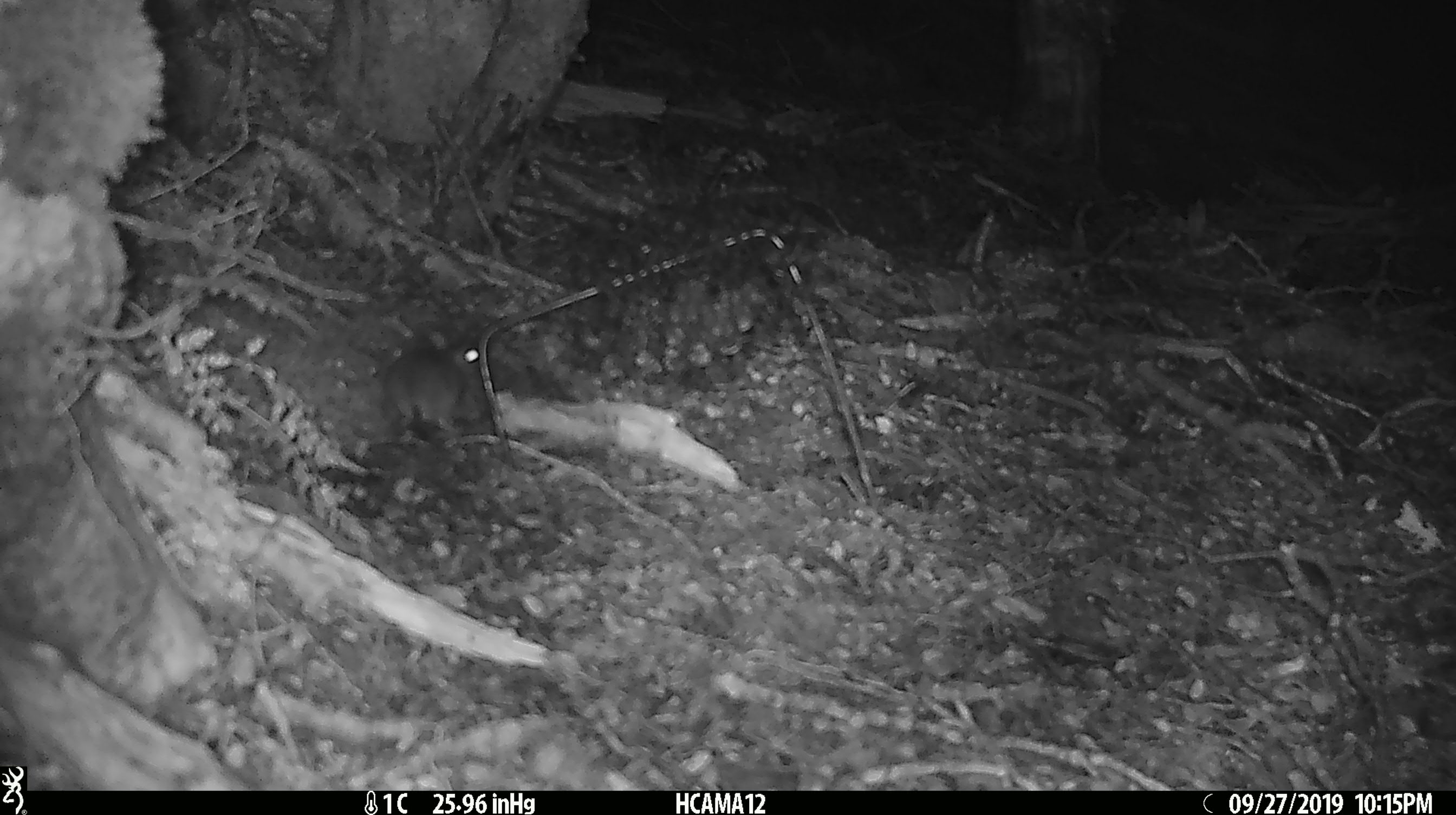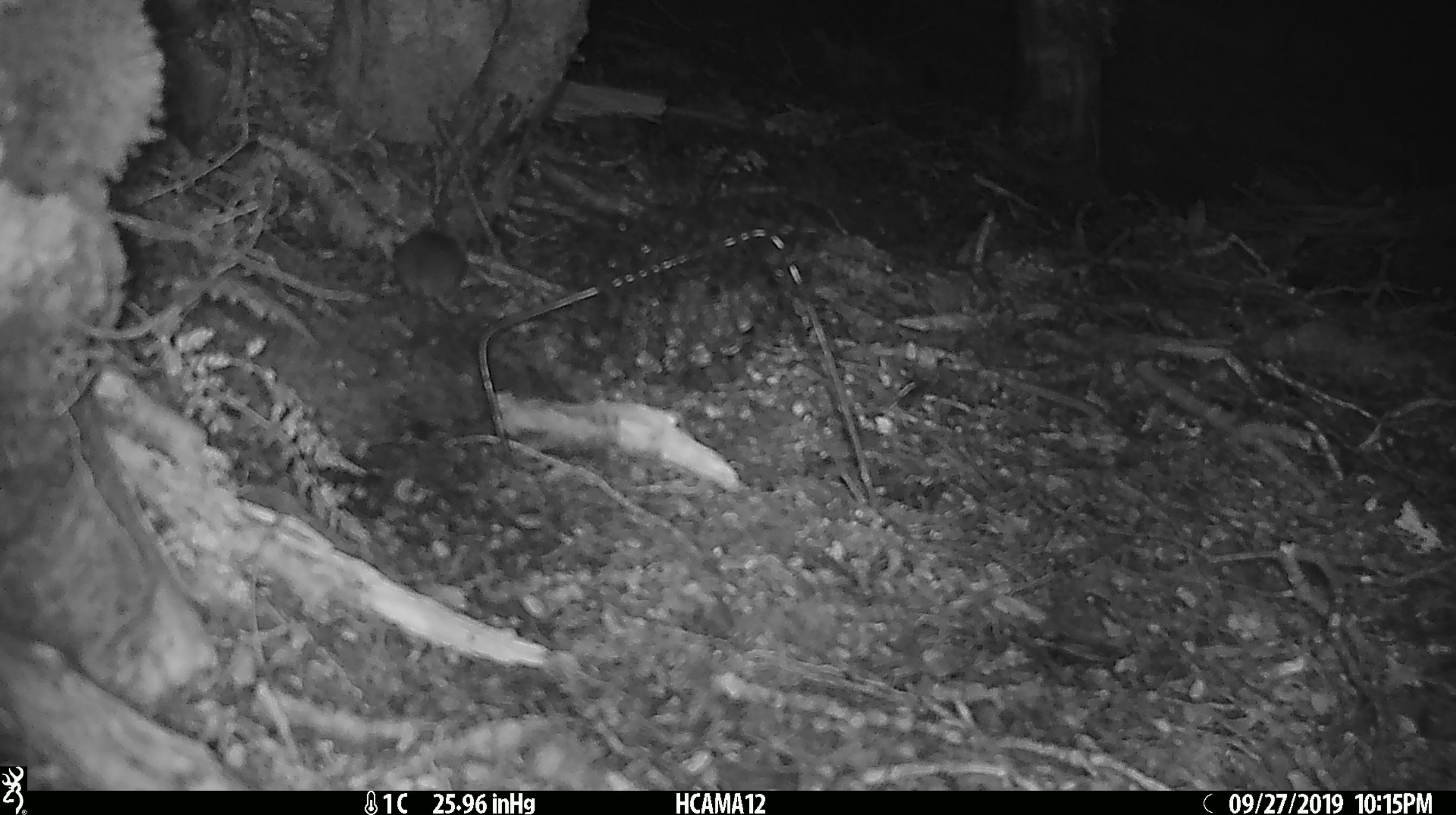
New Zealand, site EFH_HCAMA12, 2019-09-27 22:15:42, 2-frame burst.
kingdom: Animalia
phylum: Chordata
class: Mammalia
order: Rodentia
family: Muridae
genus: Mus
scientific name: Mus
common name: mouse